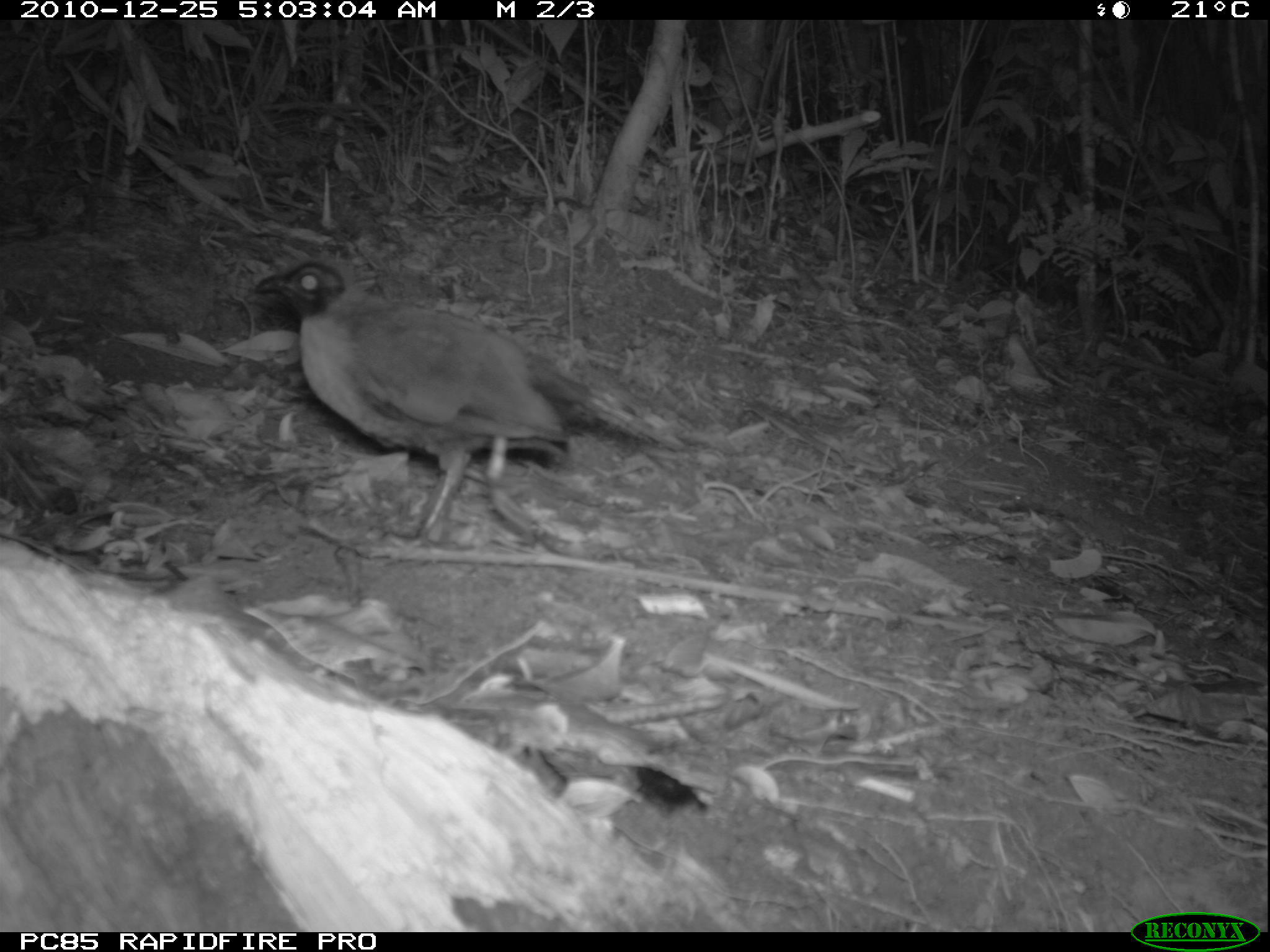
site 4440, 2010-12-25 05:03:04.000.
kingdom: Animalia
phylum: Chordata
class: Aves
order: Passeriformes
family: Cisticolidae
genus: Cisticola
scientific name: Cisticola cherina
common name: madagascar cisticola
Cisticola cherina (madagascar cisticola), count 1.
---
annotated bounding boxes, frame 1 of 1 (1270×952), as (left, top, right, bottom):
cisticola cherina: (252, 259, 676, 550)